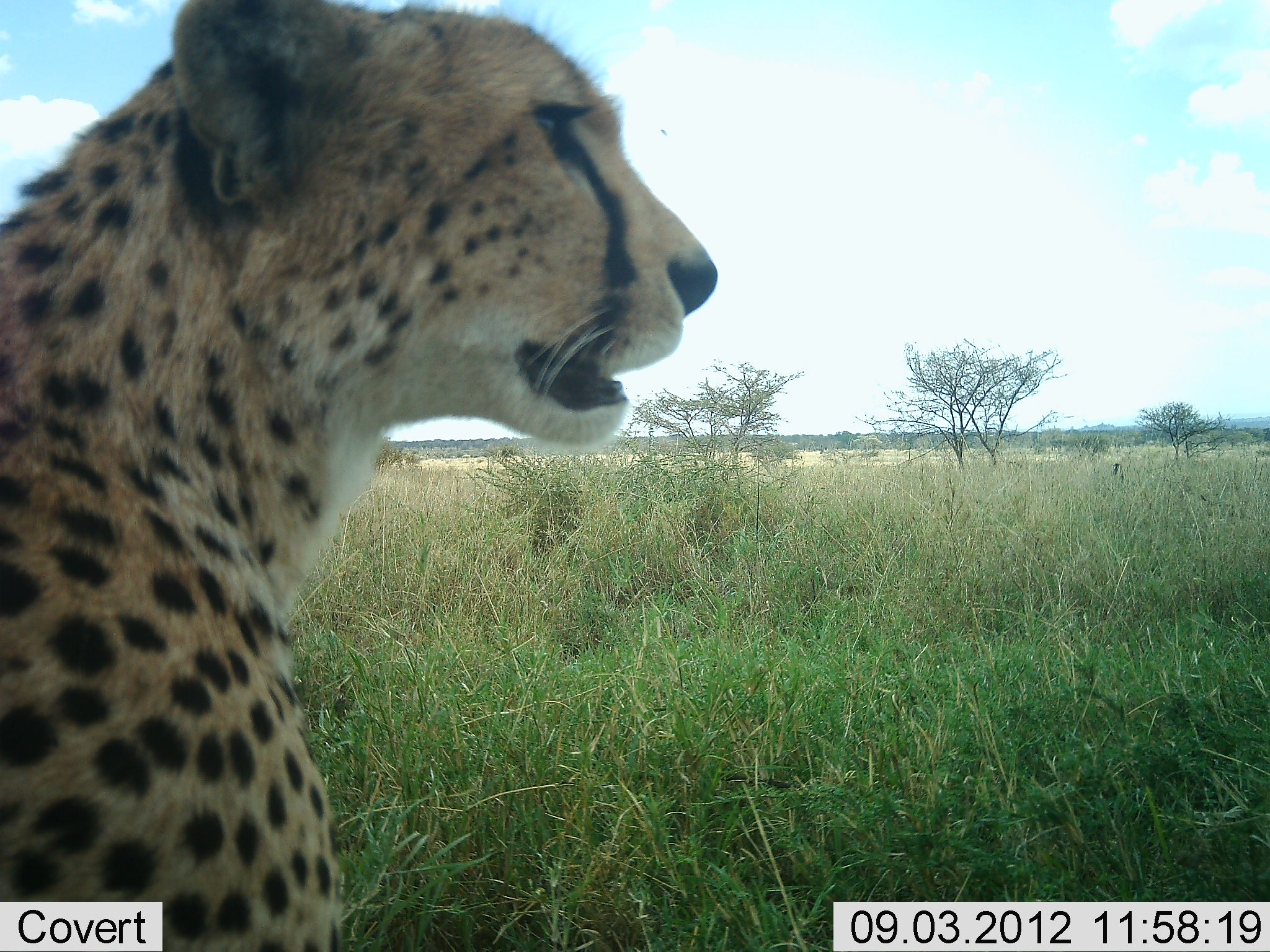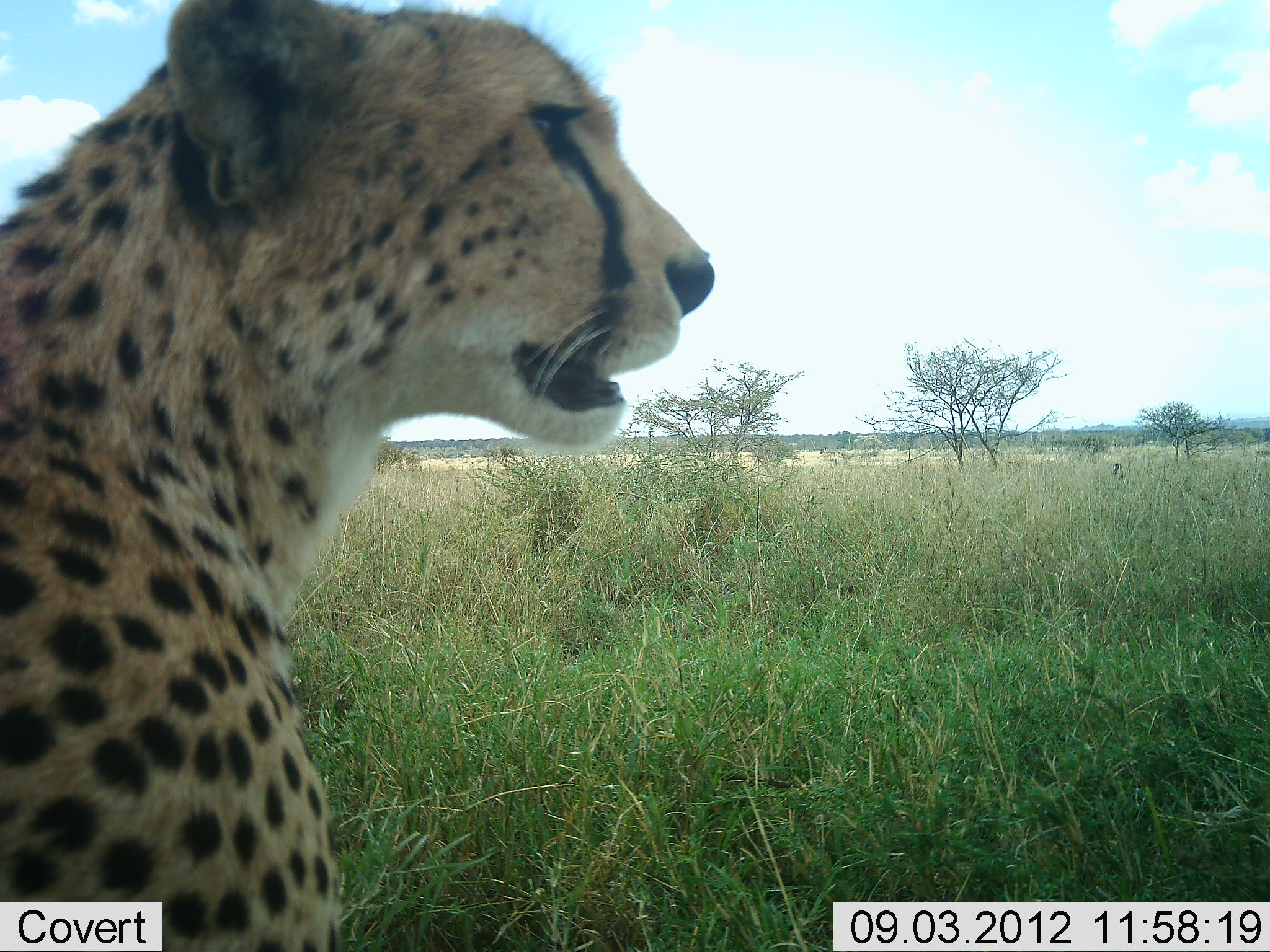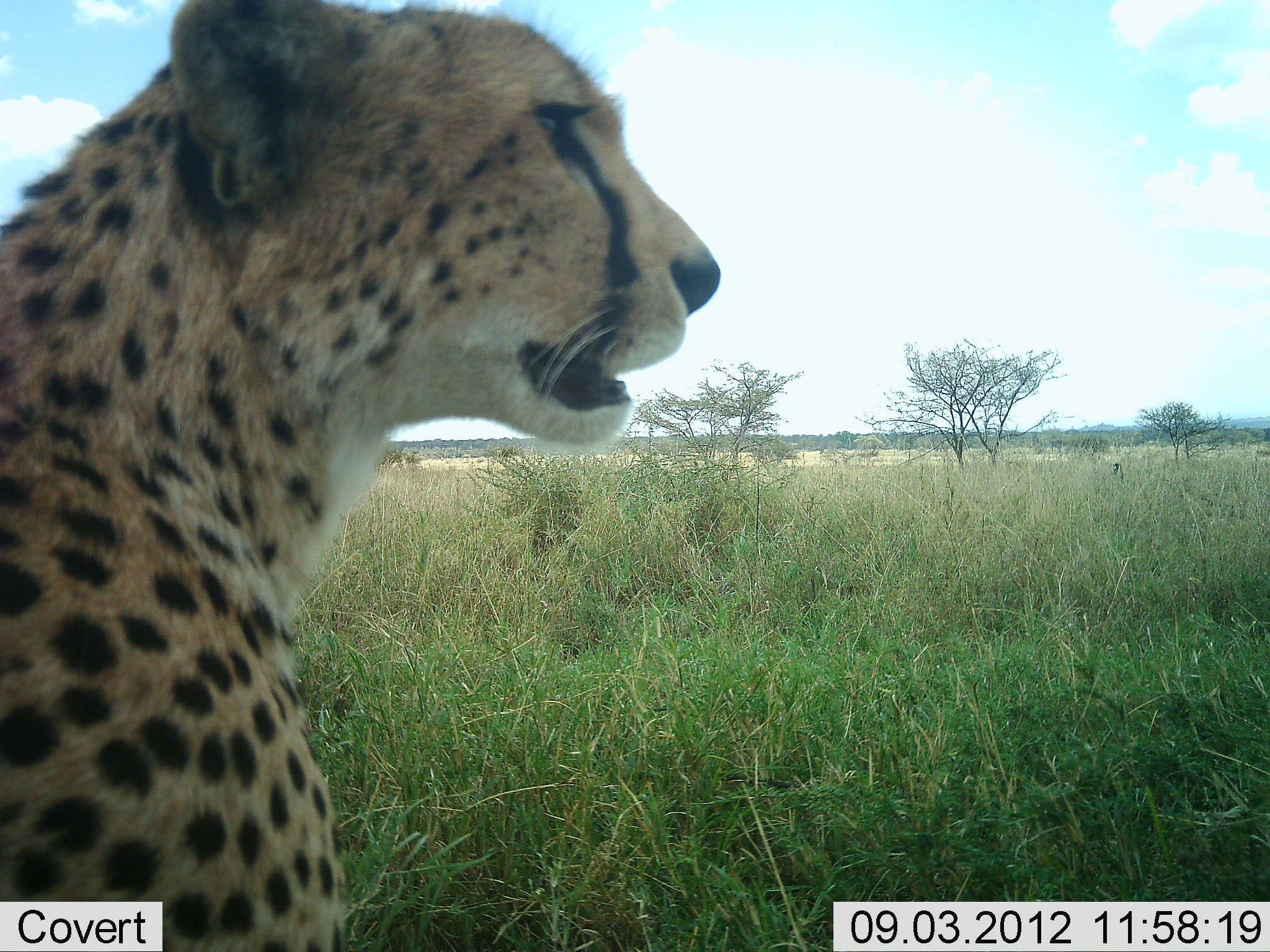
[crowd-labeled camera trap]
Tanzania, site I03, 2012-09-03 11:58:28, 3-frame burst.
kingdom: Animalia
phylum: Chordata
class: Mammalia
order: Carnivora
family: Felidae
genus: Acinonyx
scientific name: Acinonyx jubatus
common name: cheetah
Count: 1.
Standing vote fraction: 30%.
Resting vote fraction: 70%.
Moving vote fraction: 0%.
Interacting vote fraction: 0%.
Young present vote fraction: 0%.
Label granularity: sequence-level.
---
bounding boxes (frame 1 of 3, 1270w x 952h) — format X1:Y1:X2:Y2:
animal: 1:1:719:952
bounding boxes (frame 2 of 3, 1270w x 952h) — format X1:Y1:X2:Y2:
animal: 1:1:715:952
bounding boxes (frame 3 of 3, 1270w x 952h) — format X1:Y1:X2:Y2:
animal: 1:1:721:952